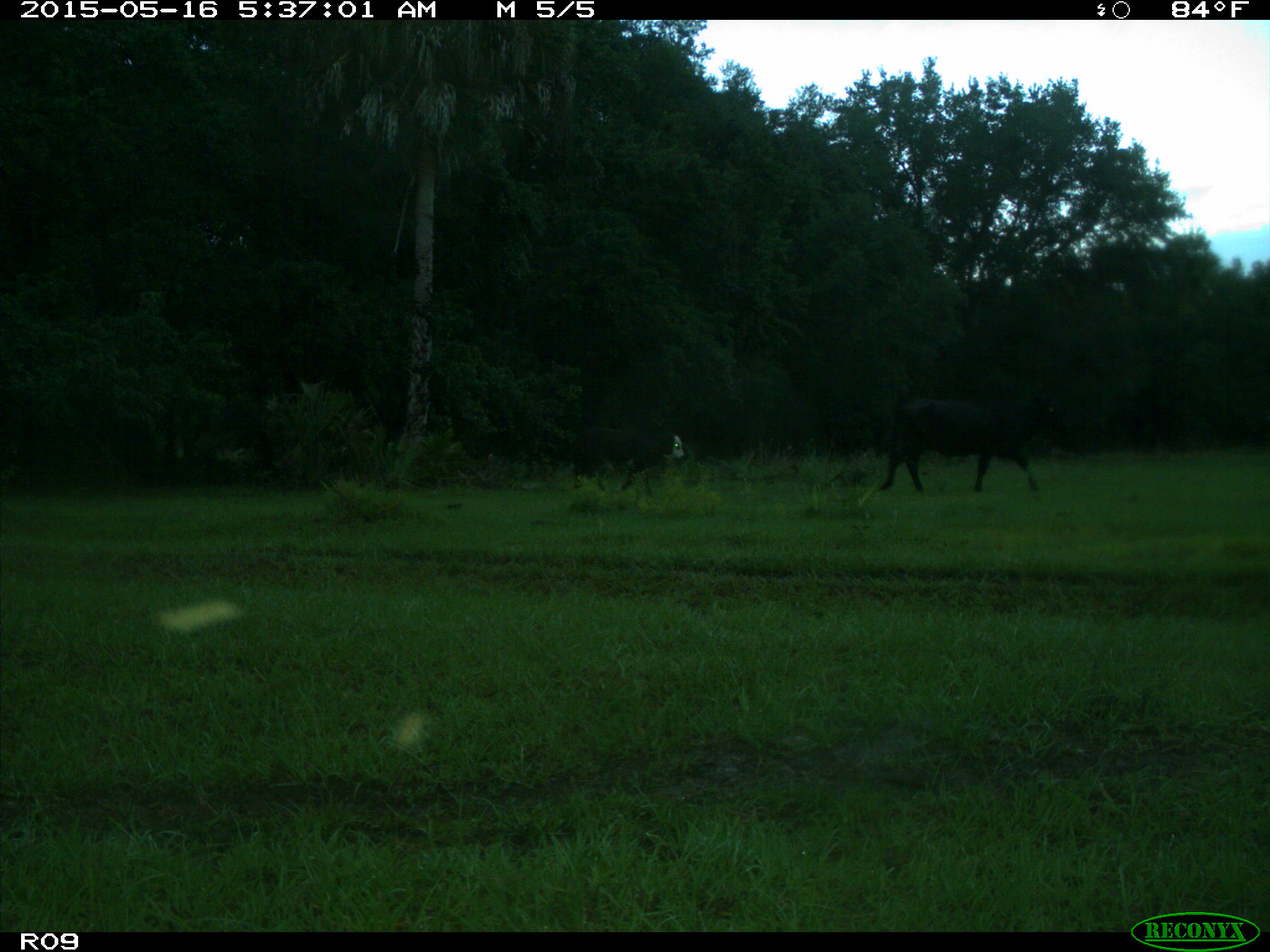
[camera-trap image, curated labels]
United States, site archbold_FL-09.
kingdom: Animalia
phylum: Chordata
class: Mammalia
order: Artiodactyla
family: Bovidae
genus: Bos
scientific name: Bos taurus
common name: domestic cow